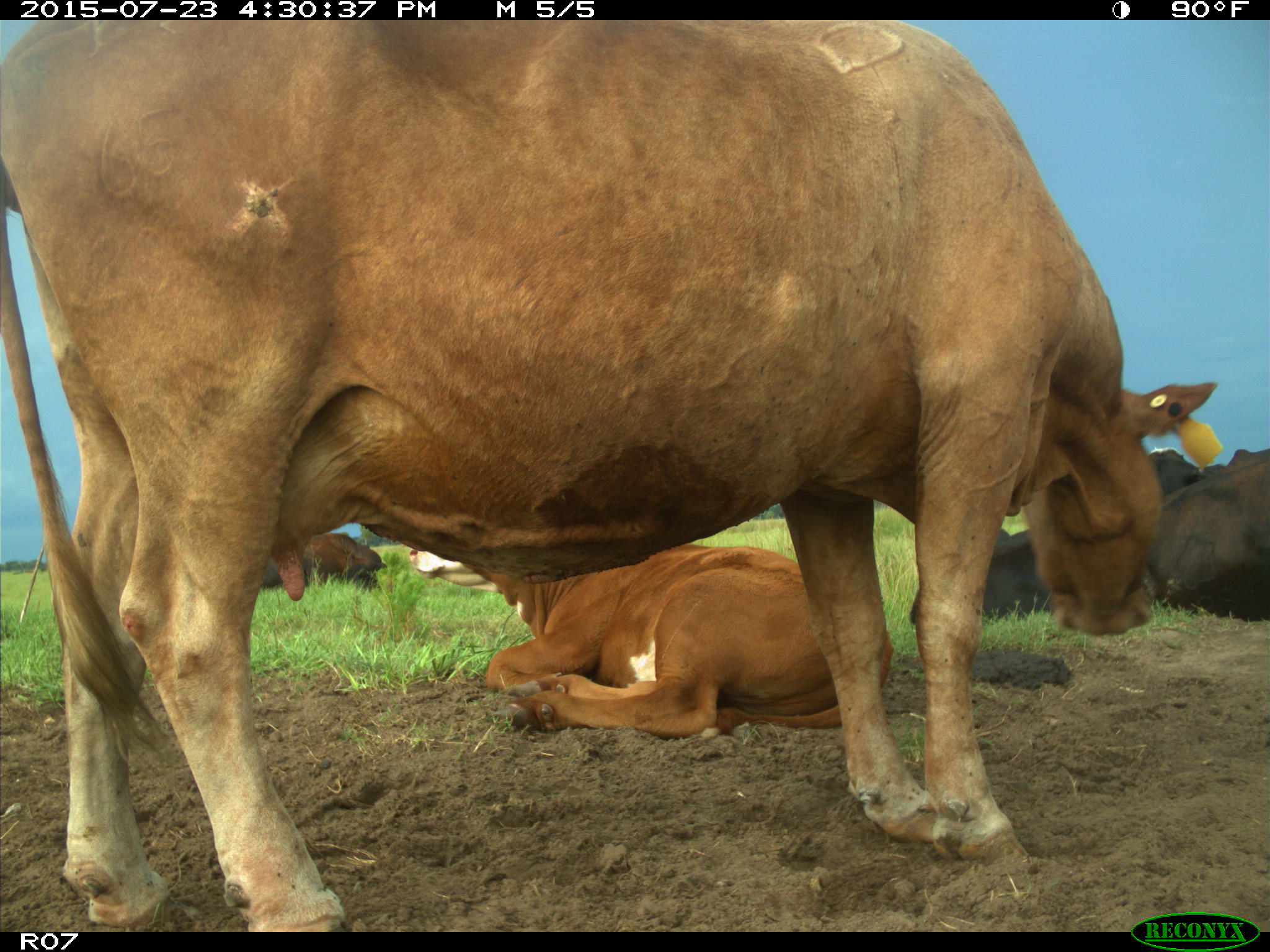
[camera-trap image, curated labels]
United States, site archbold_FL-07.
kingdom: Animalia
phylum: Chordata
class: Mammalia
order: Artiodactyla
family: Bovidae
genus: Bos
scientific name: Bos taurus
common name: domestic cow